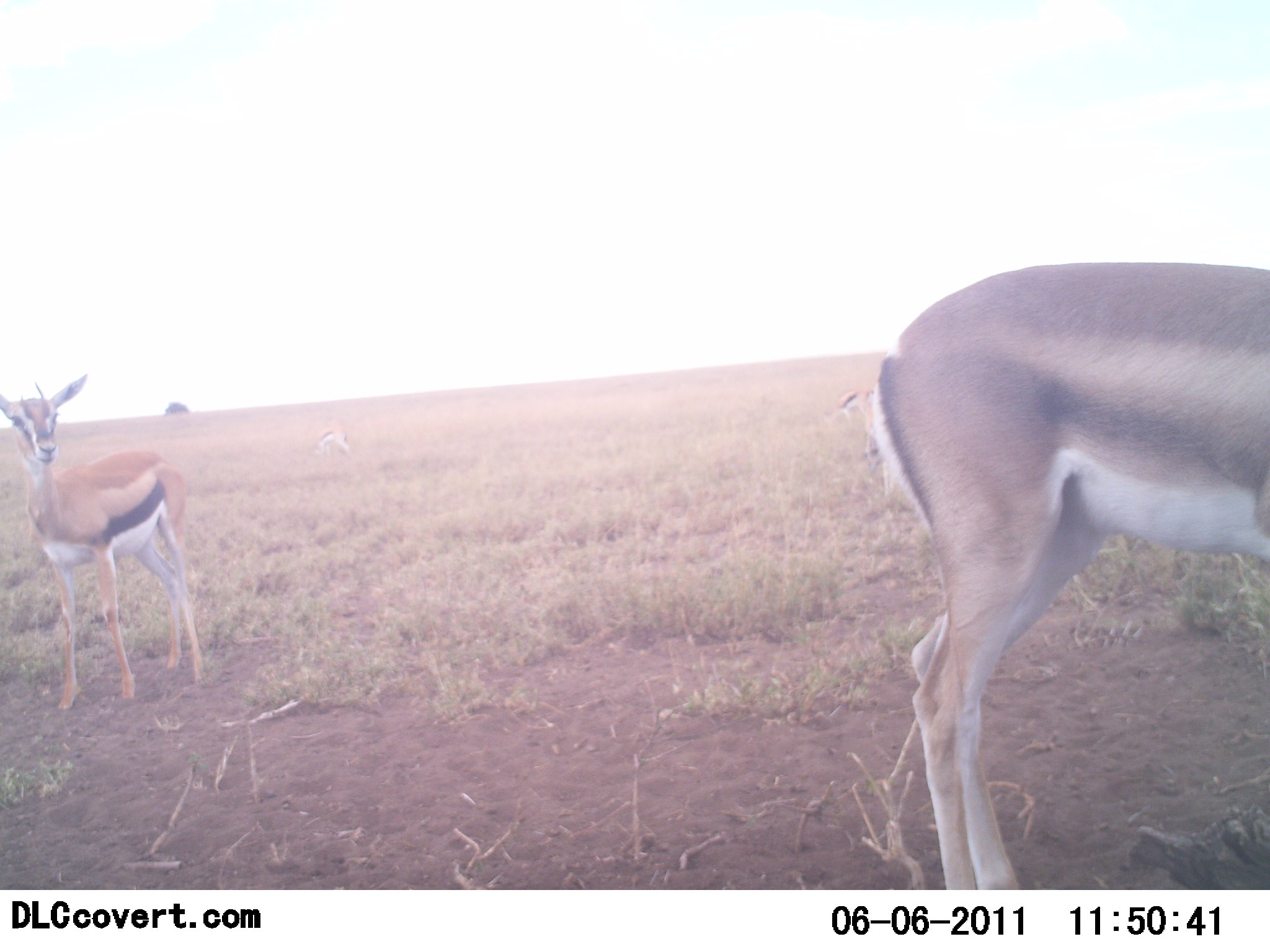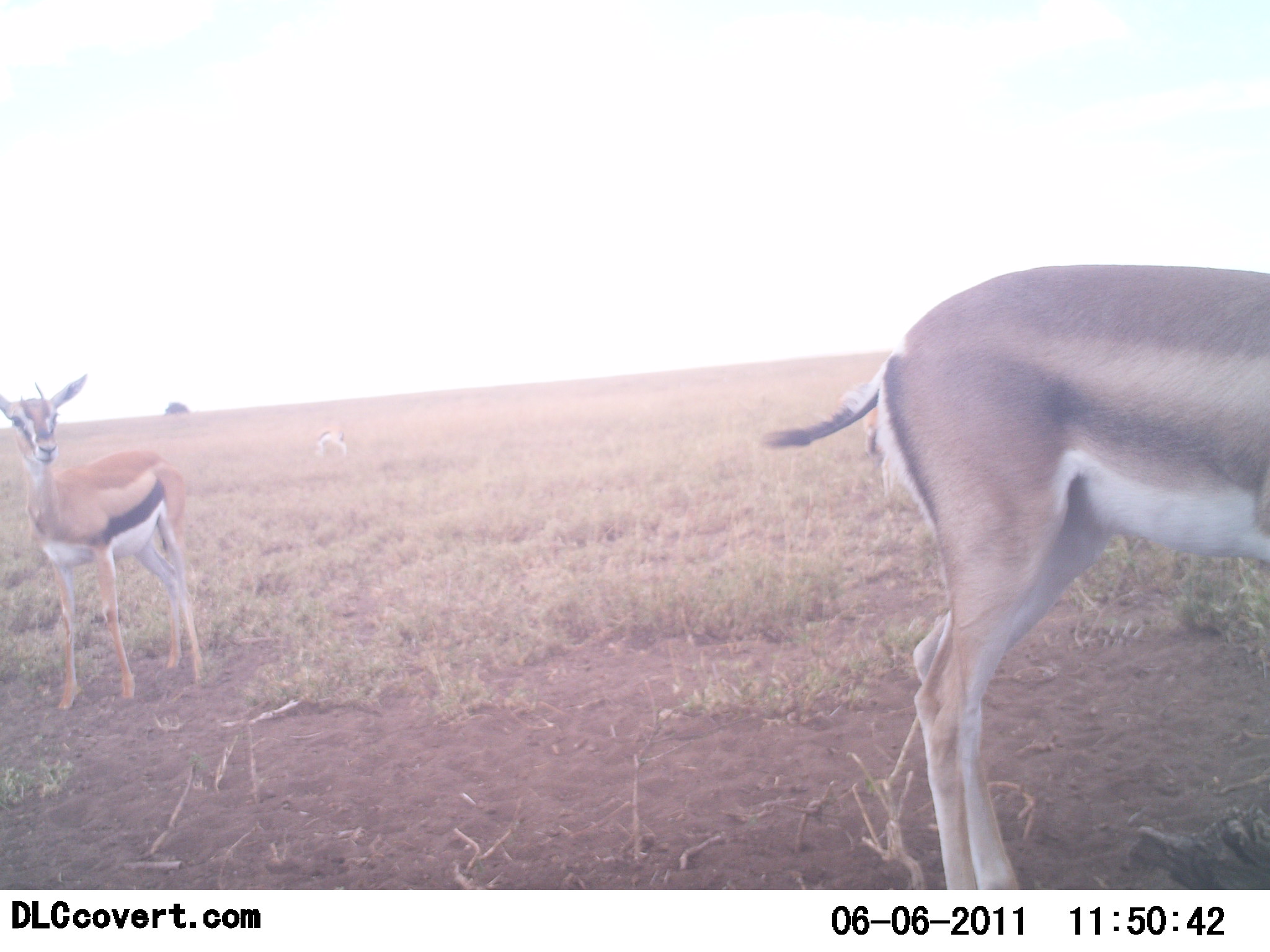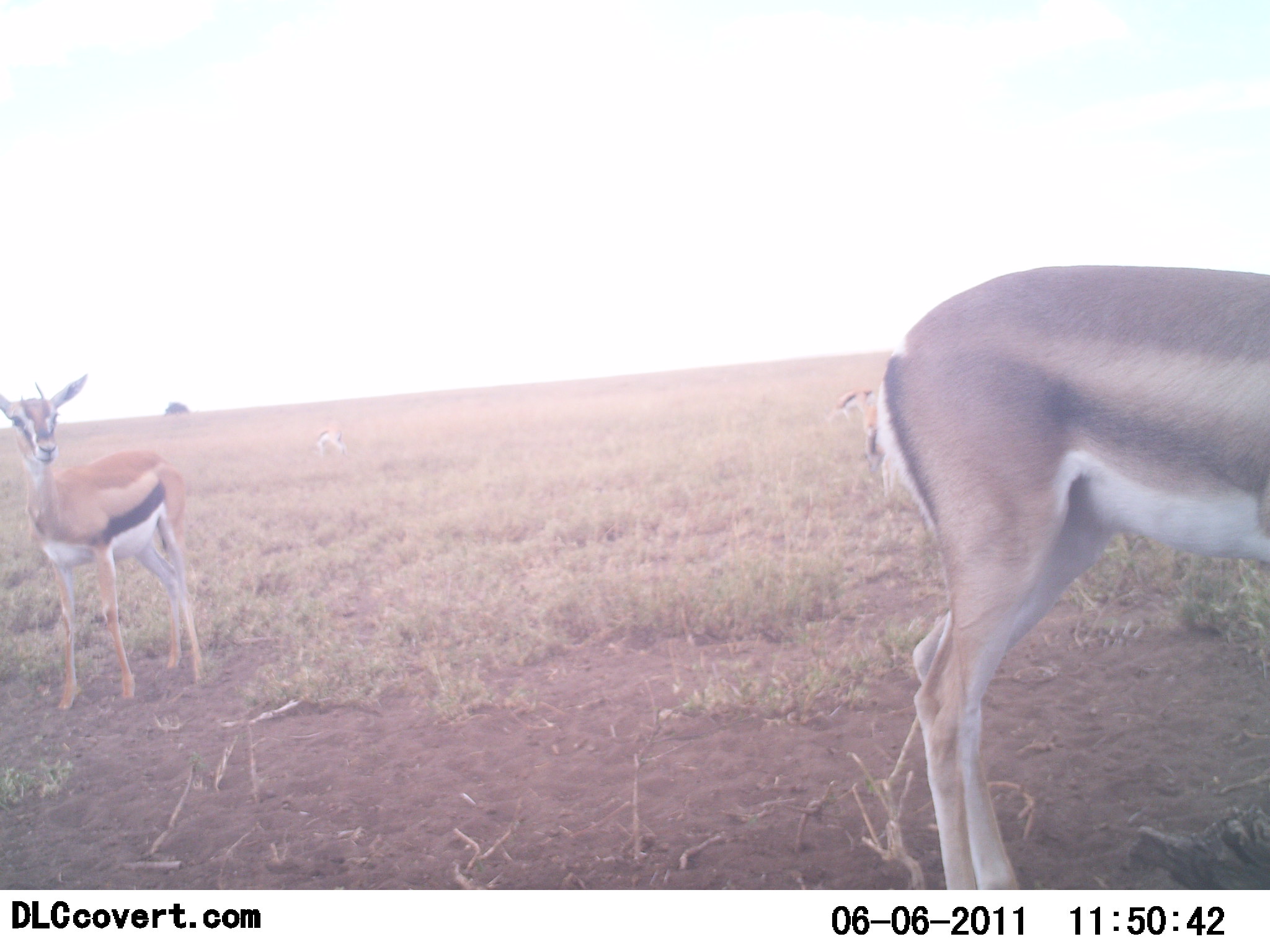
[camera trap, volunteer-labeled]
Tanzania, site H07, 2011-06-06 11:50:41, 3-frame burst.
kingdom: Animalia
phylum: Chordata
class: Mammalia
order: Artiodactyla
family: Bovidae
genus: Eudorcas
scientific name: Eudorcas thomsonii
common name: thomson's gazelle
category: gazellethomsons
Gazellethomsons (thomson's gazelle) (Eudorcas thomsonii), count 2. Behavior (volunteer vote fractions): standing 83%, resting 8%, moving 8%, interacting 0%. Young present (vote fraction): 8%. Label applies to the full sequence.